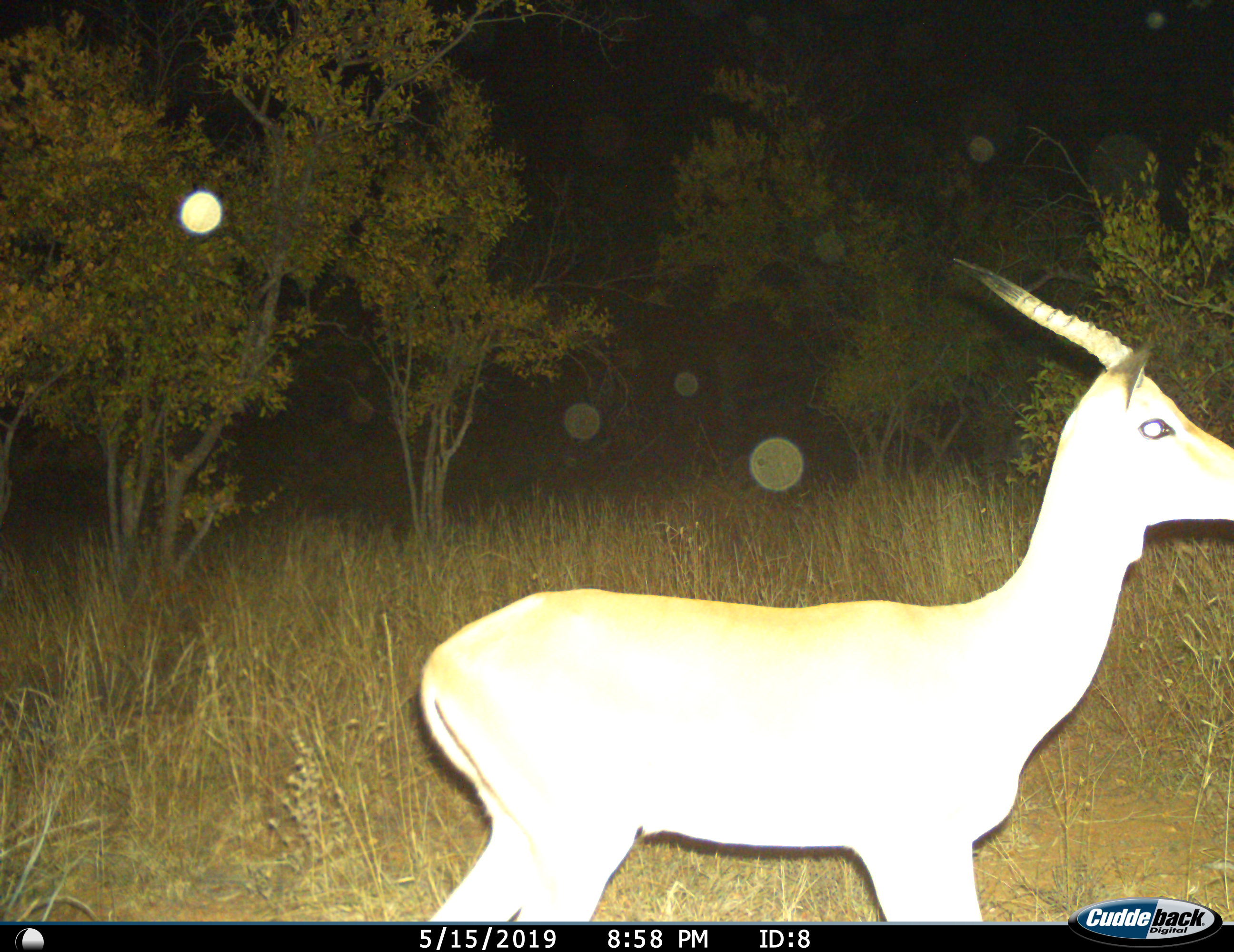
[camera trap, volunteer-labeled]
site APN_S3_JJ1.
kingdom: Animalia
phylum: Chordata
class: Mammalia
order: Artiodactyla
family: Bovidae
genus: Aepyceros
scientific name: Aepyceros melampus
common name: impala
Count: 1.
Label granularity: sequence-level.